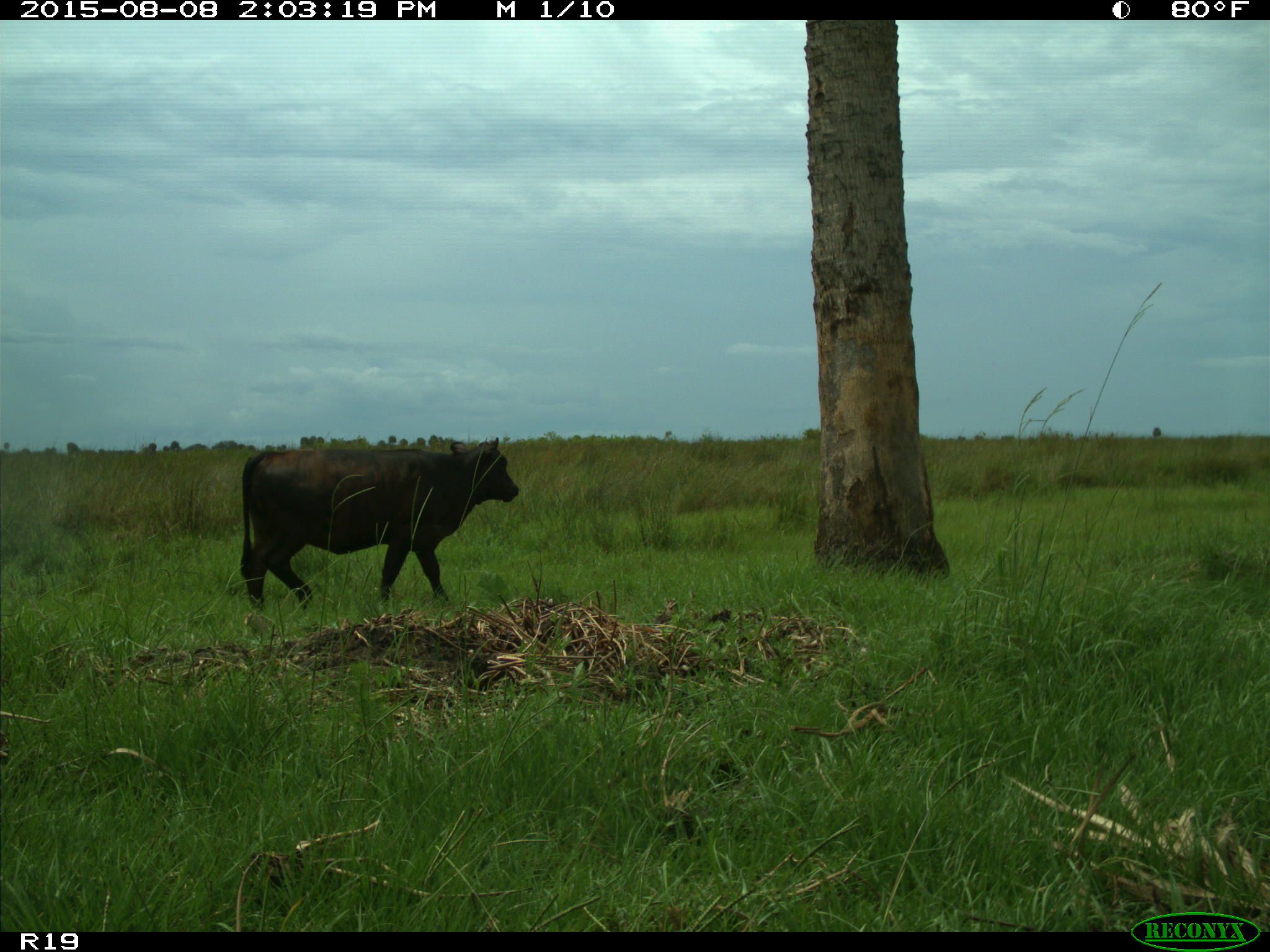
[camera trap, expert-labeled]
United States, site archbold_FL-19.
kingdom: Animalia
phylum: Chordata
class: Mammalia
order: Artiodactyla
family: Bovidae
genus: Bos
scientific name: Bos taurus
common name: domestic cow